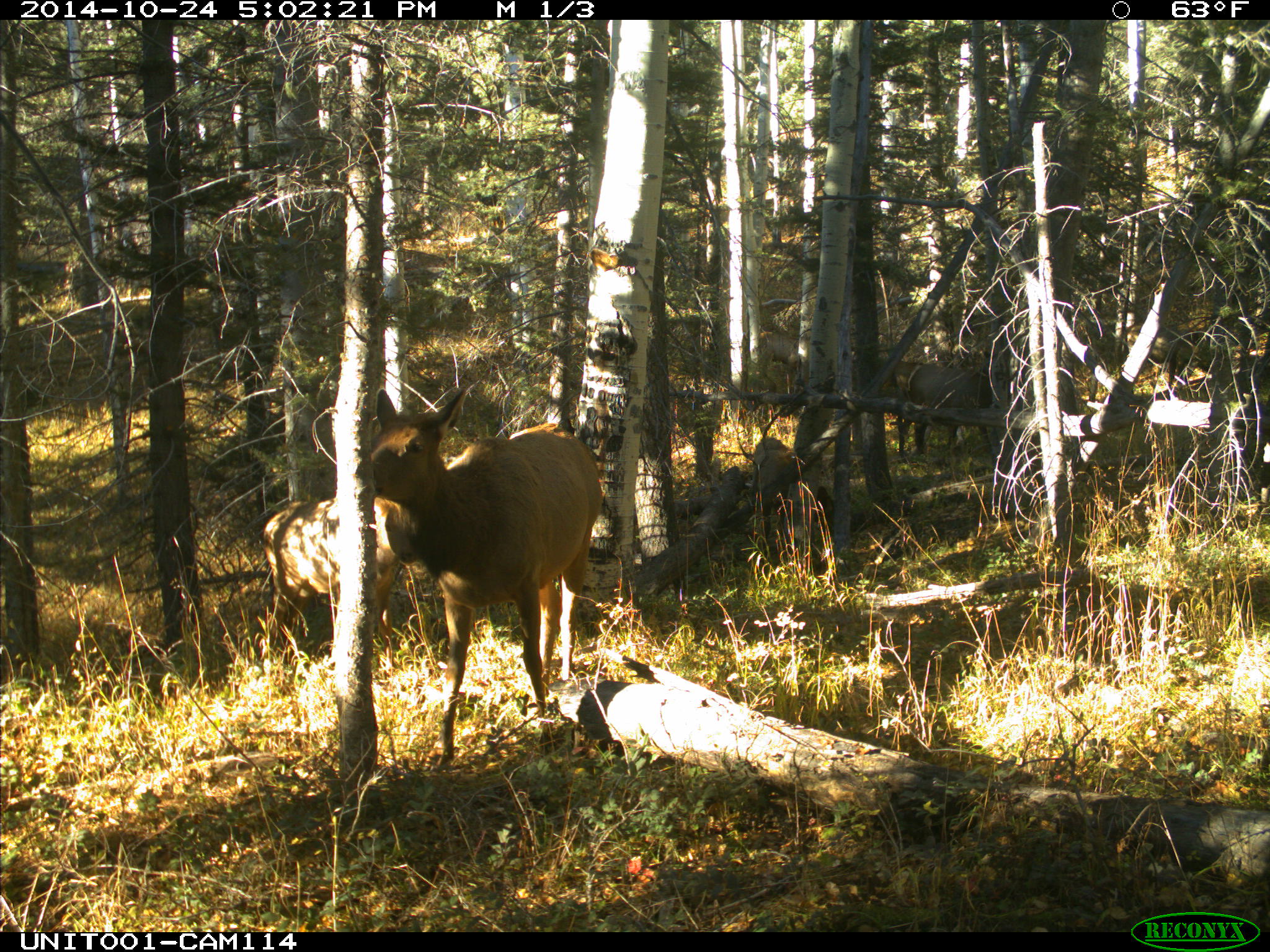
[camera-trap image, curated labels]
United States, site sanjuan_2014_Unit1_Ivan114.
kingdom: Animalia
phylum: Chordata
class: Mammalia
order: Artiodactyla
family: Cervidae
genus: Cervus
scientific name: Cervus elaphus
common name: red deer